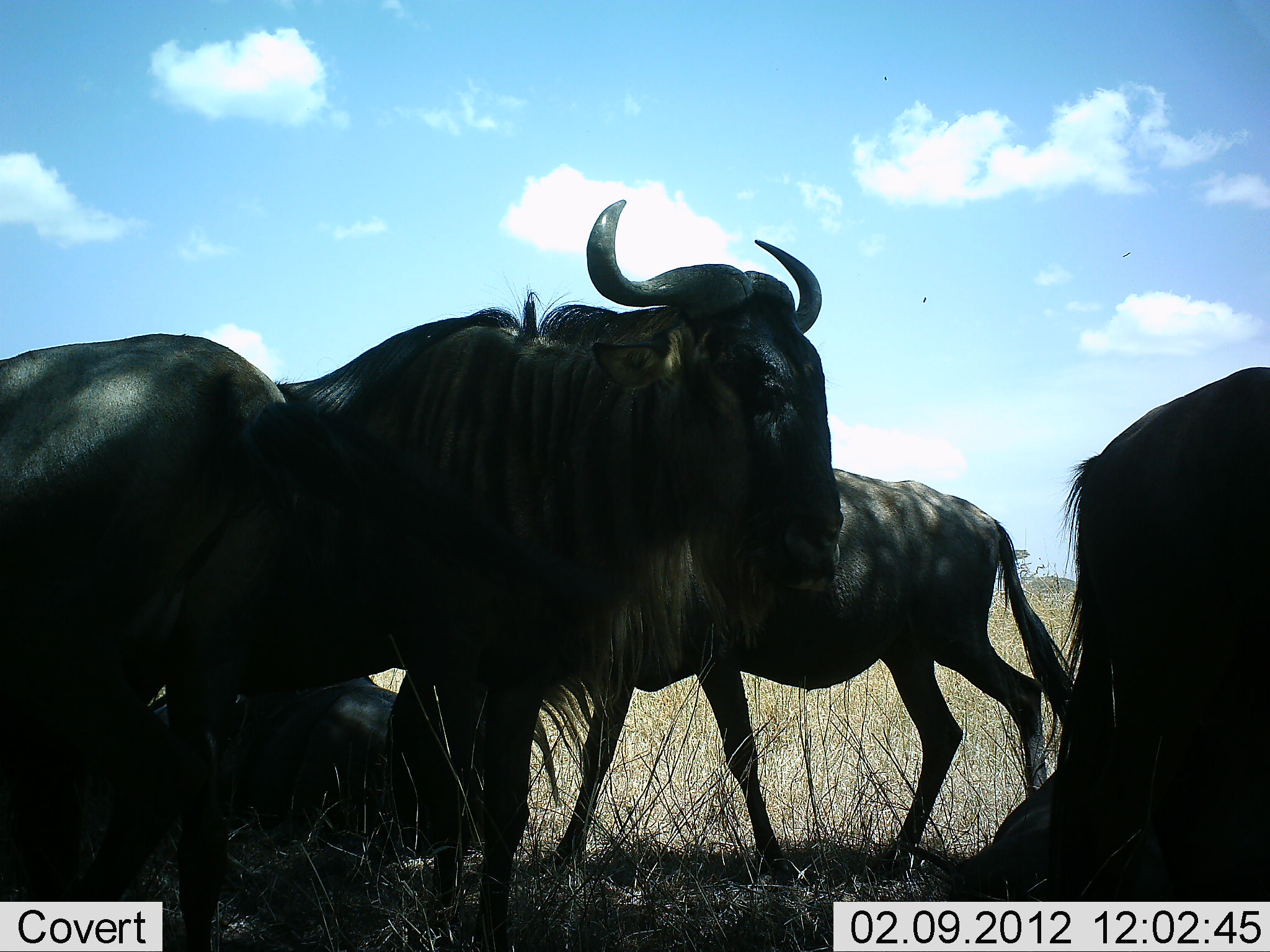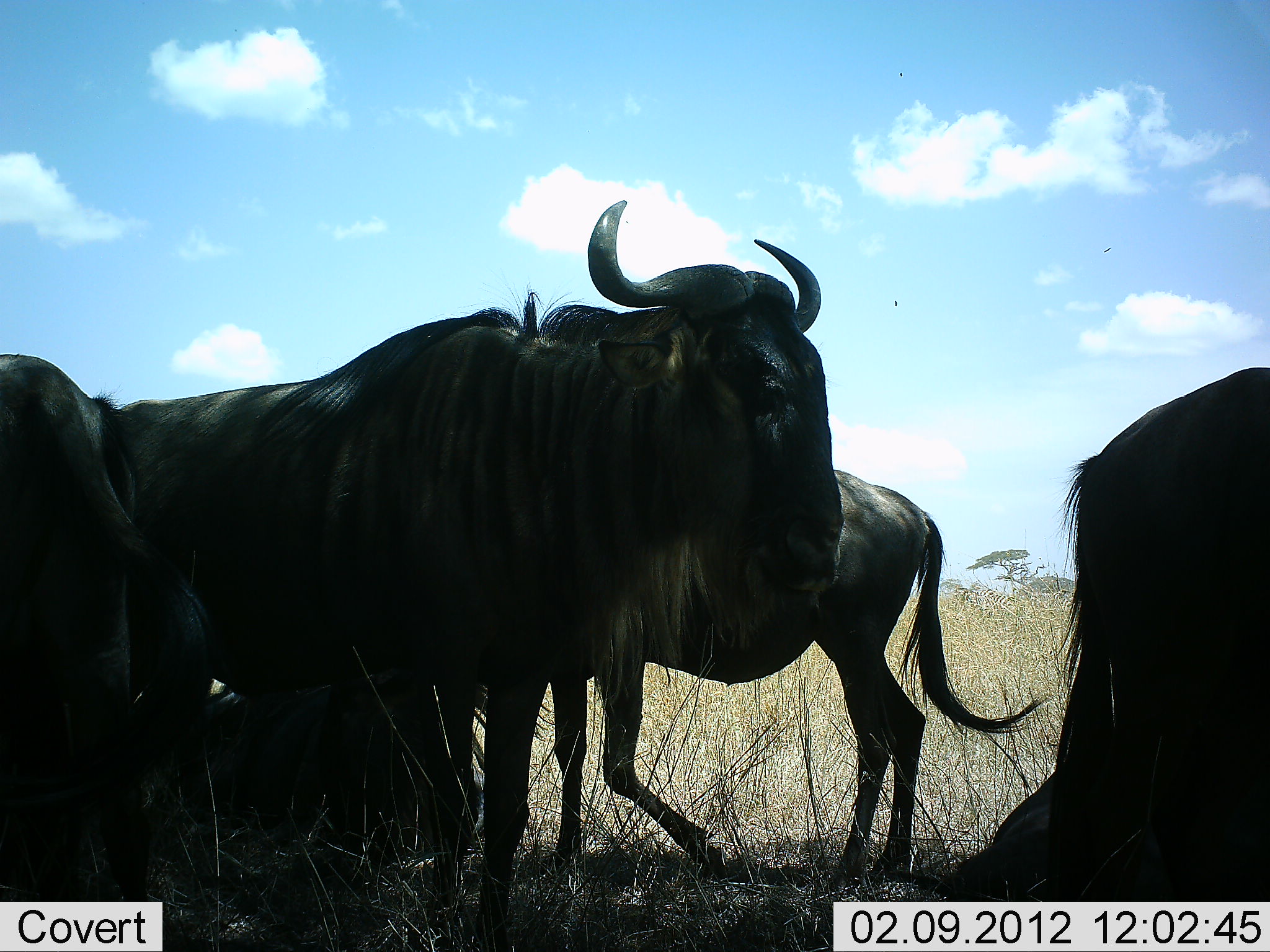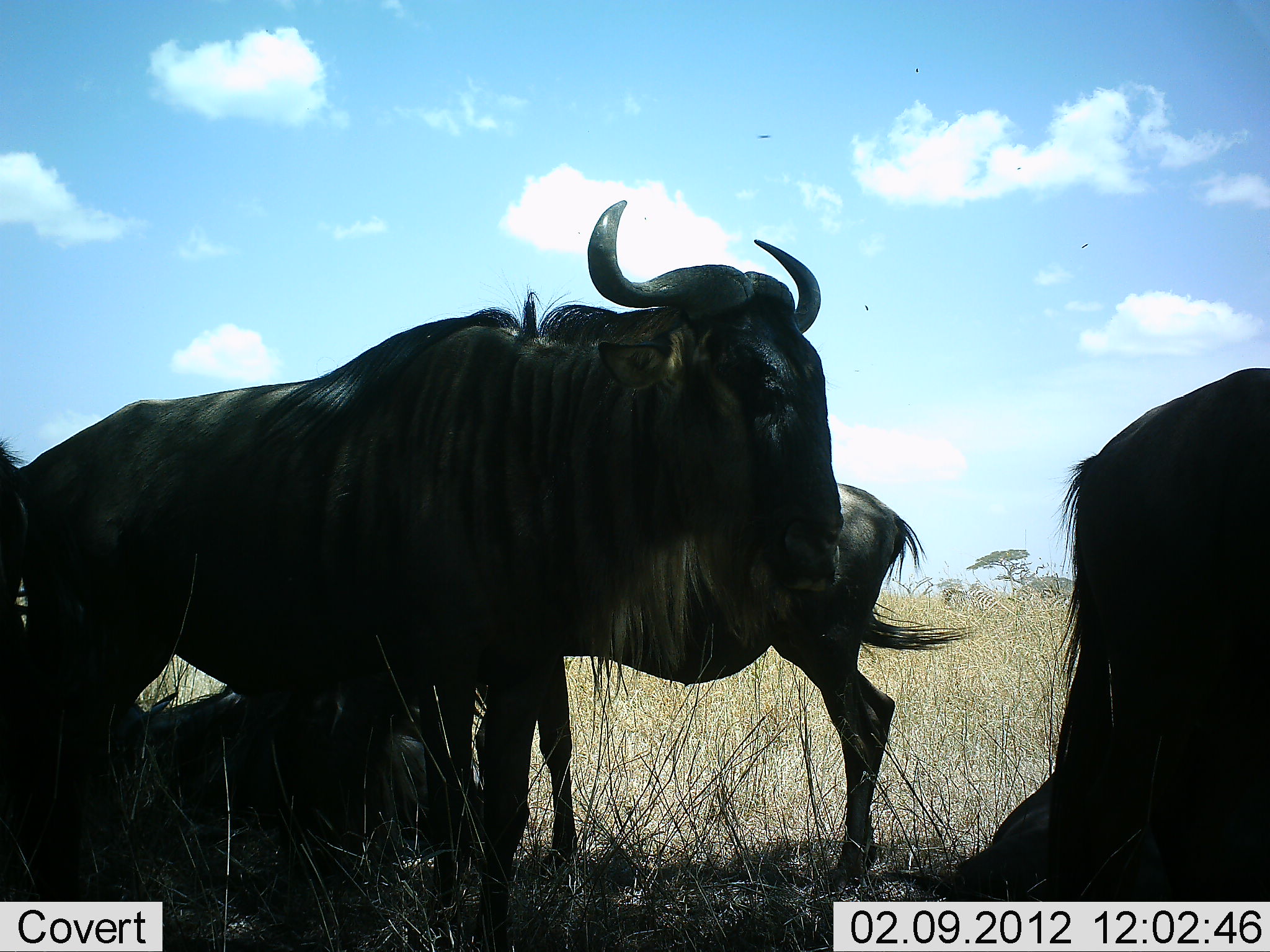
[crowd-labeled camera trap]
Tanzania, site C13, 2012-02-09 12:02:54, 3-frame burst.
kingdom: Animalia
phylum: Chordata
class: Mammalia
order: Artiodactyla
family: Bovidae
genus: Connochaetes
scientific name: Connochaetes taurinus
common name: blue wildebeest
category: wildebeest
Wildebeest (blue wildebeest) (Connochaetes taurinus), count 5. Behavior (volunteer vote fractions): standing 84%, resting 56%, moving 68%, interacting 0%. Young present (vote fraction): 4%. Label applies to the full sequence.